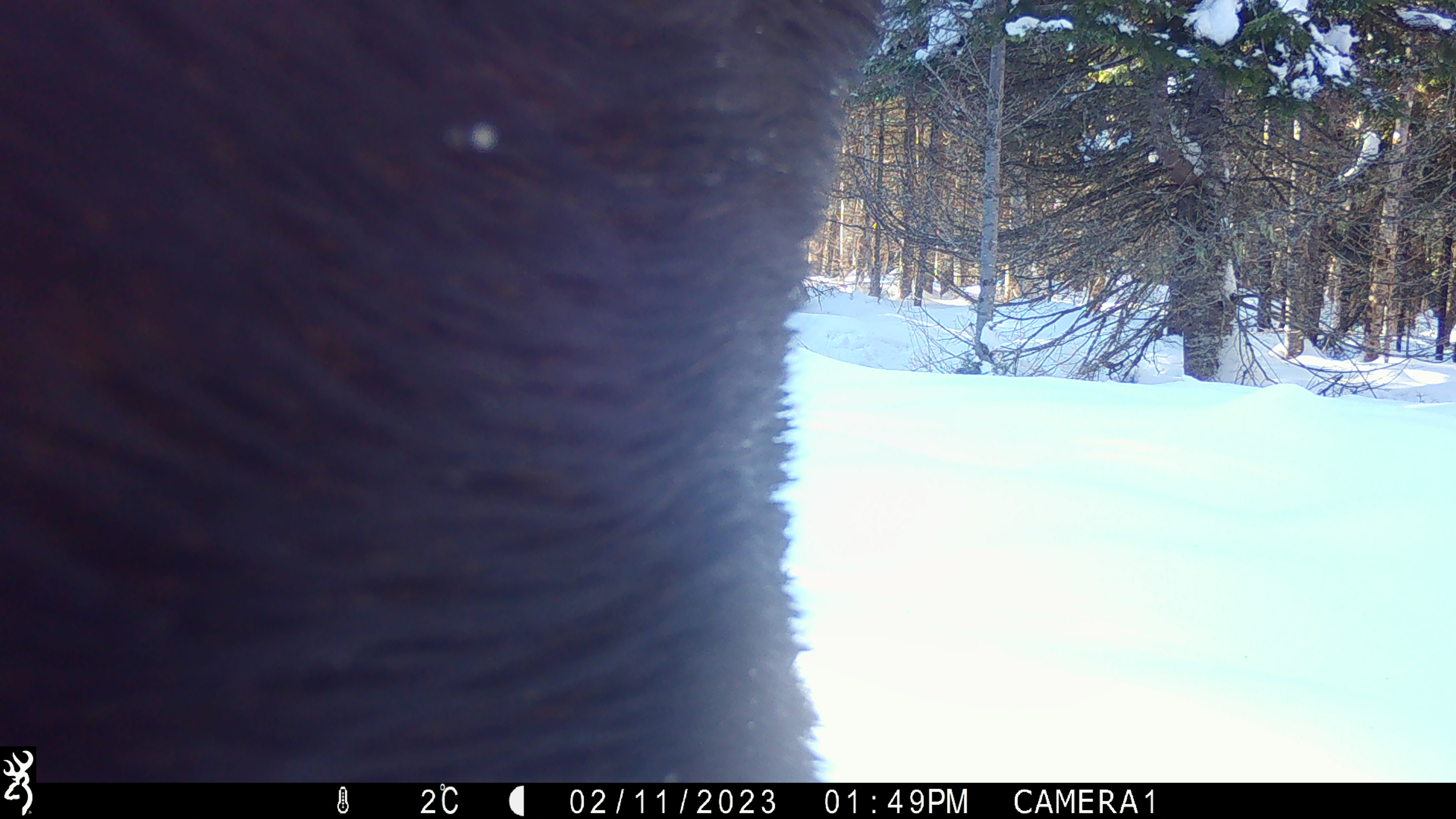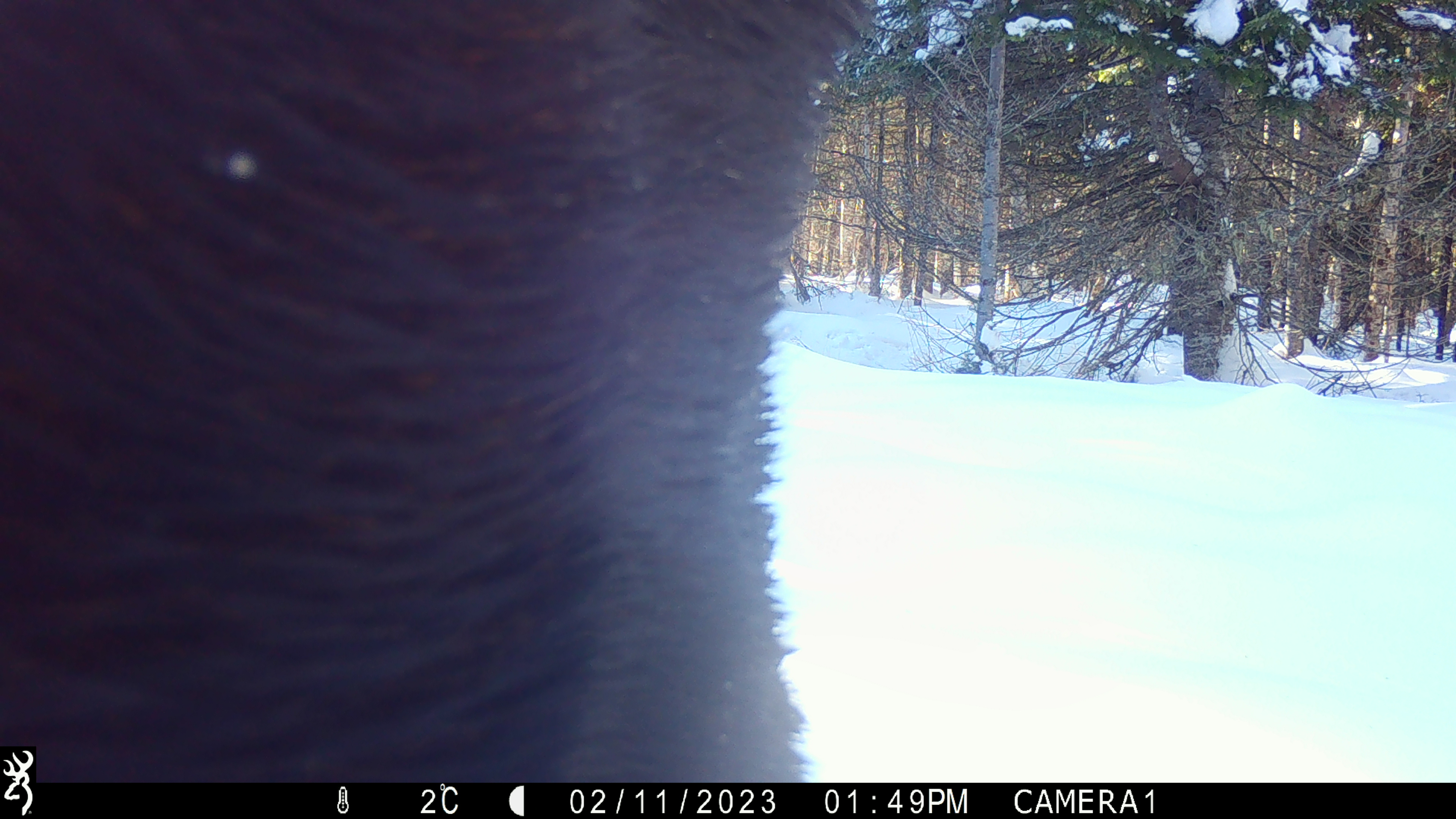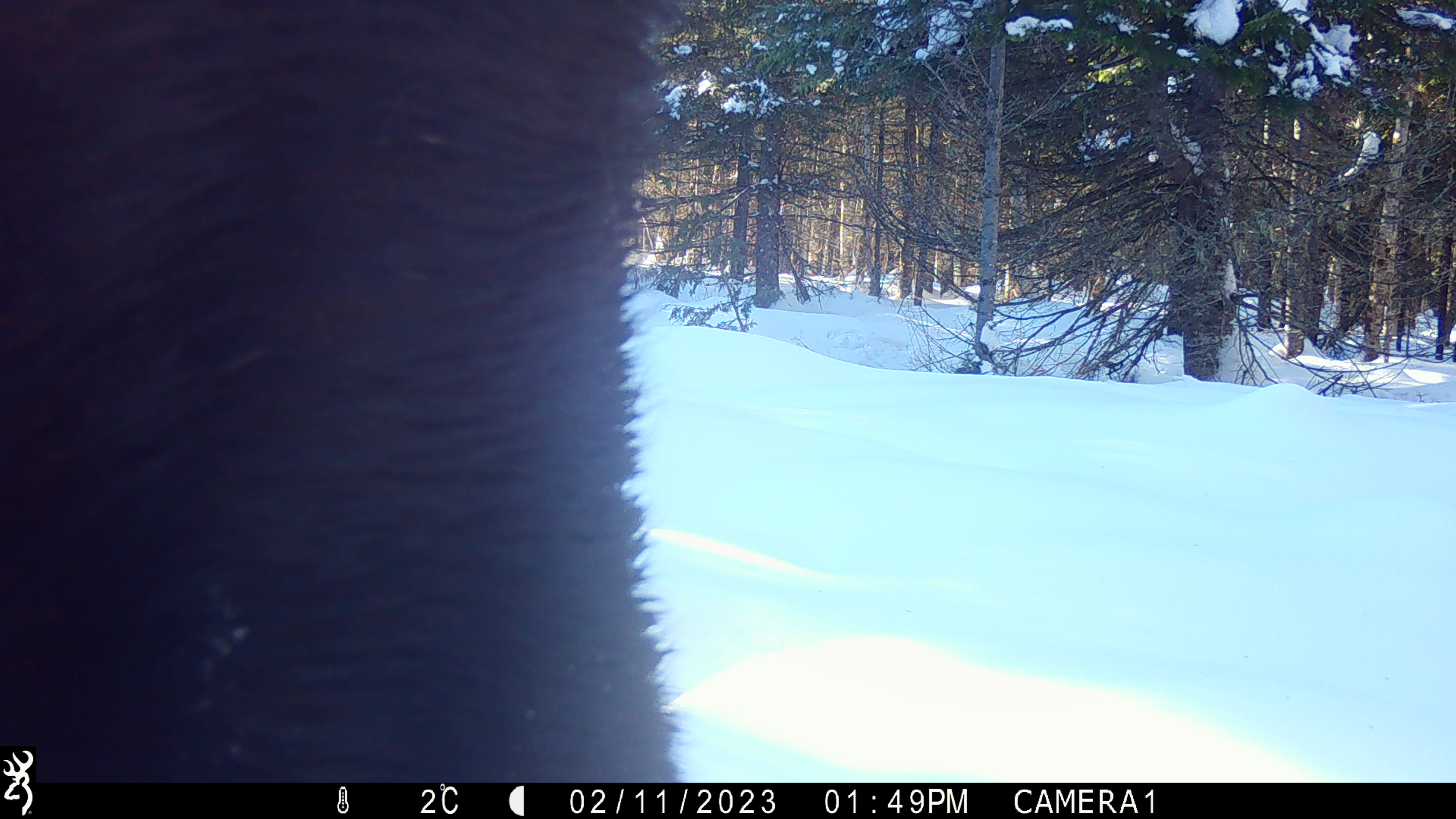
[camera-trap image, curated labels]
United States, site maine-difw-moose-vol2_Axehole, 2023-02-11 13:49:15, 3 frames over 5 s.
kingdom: Animalia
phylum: Chordata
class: Mammalia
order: Artiodactyla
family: Cervidae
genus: Alces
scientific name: Alces alces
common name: moose